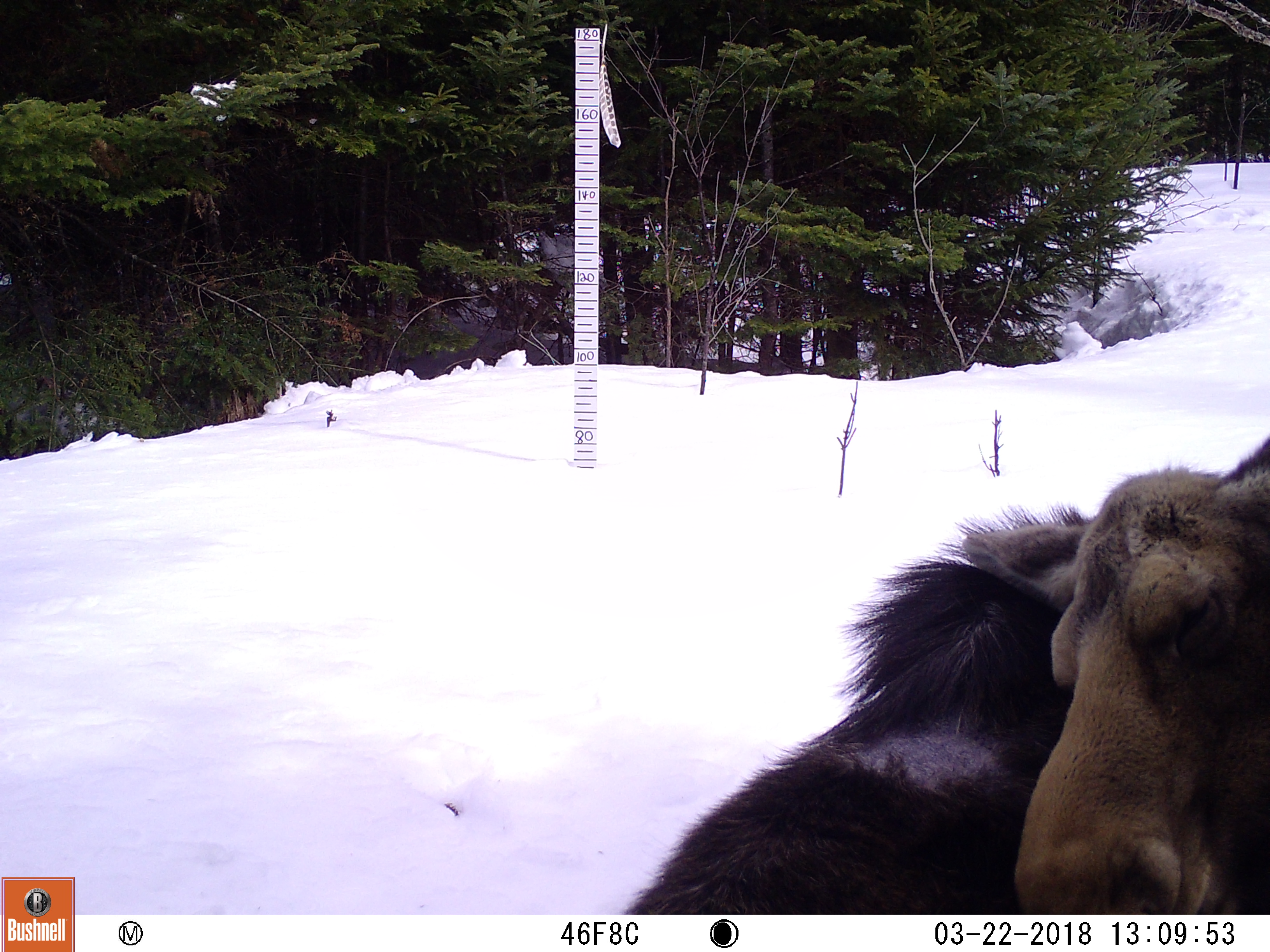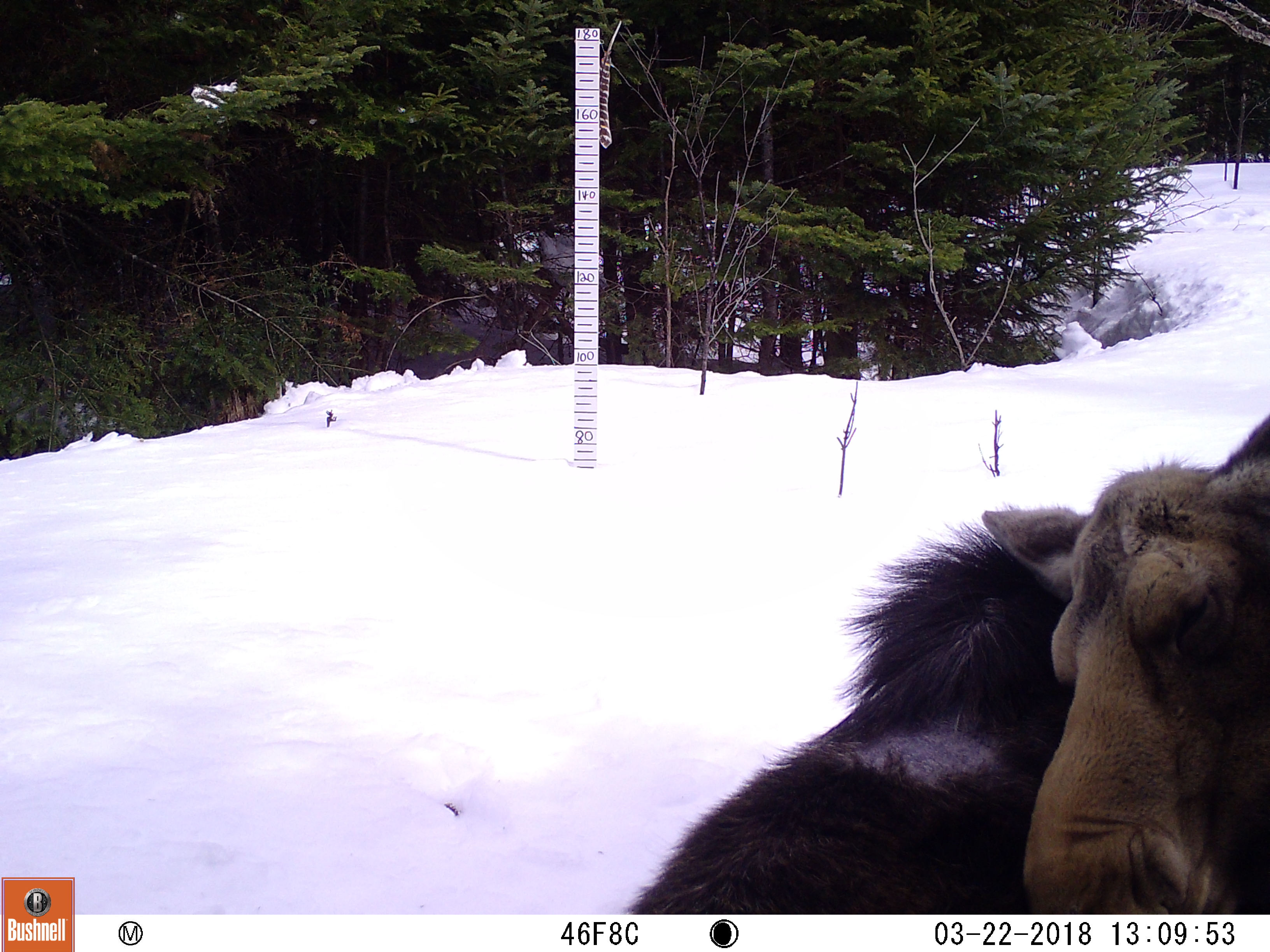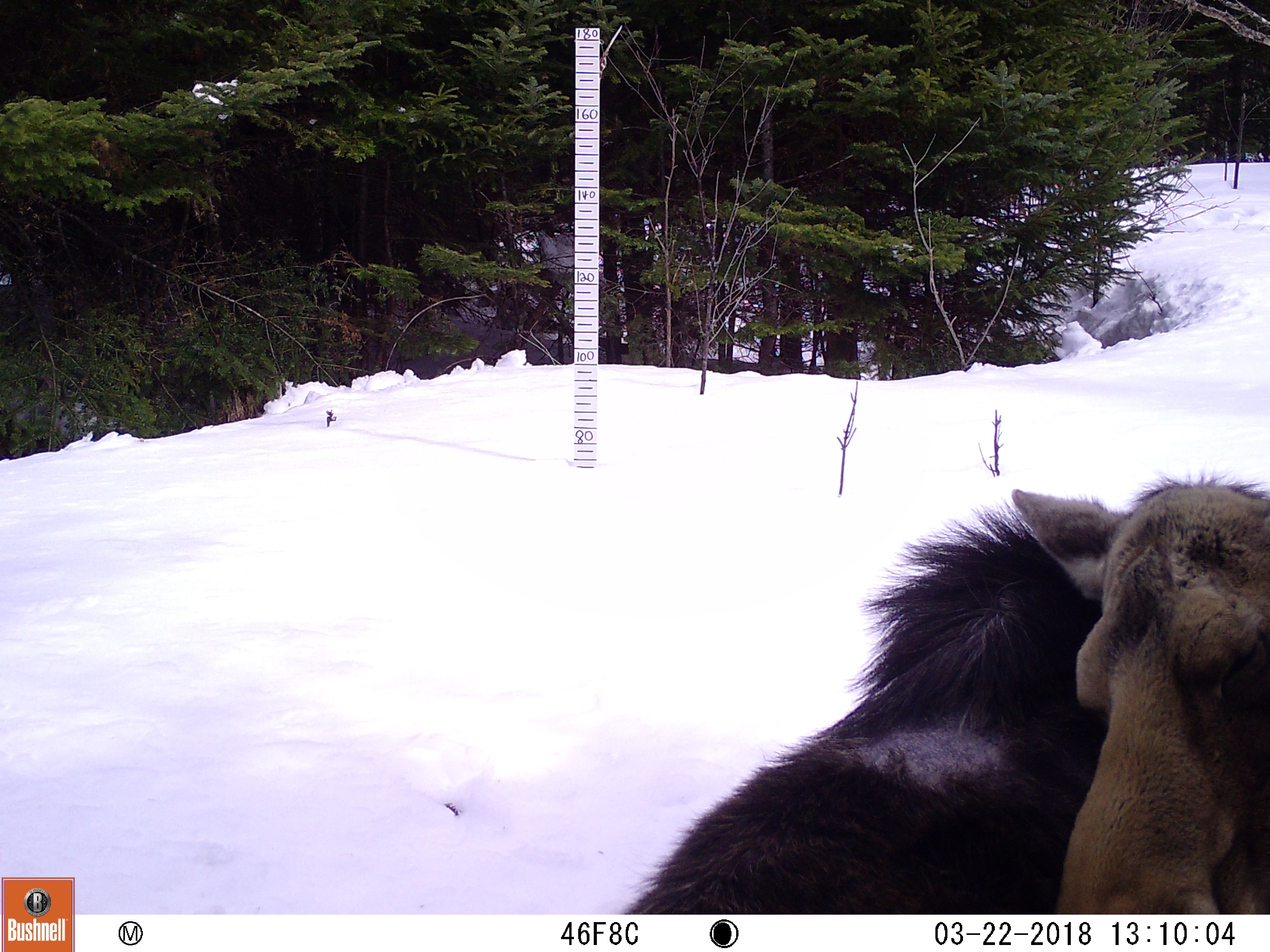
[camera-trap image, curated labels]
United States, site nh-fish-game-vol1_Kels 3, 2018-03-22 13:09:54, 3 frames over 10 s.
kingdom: Animalia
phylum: Chordata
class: Mammalia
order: Artiodactyla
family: Cervidae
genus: Alces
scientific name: Alces alces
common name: moose